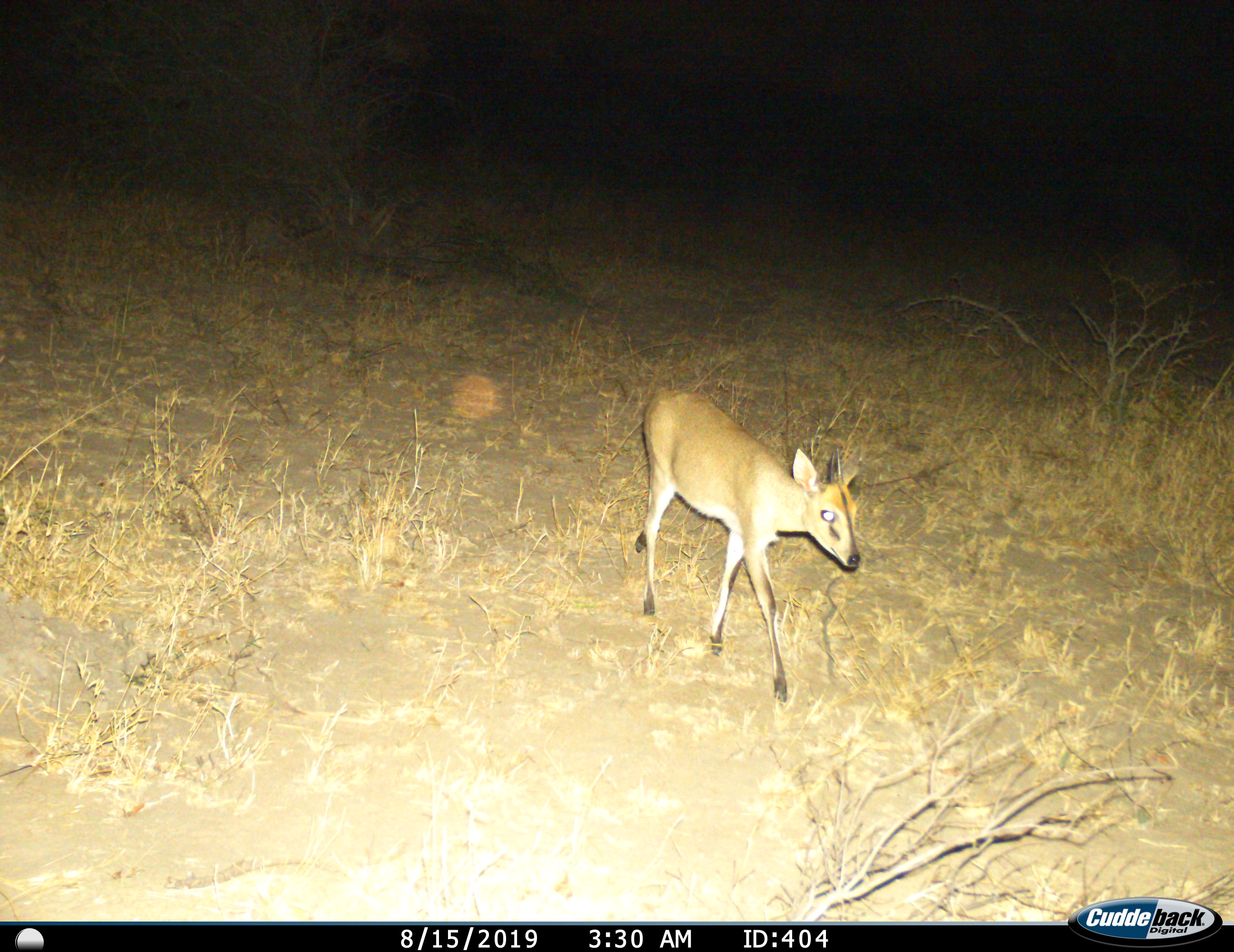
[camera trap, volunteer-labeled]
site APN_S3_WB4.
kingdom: Animalia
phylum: Chordata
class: Mammalia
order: Artiodactyla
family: Bovidae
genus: Oreotragus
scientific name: Oreotragus oreotragus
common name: klipspringer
Klipspringer (Oreotragus oreotragus), count 1. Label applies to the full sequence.